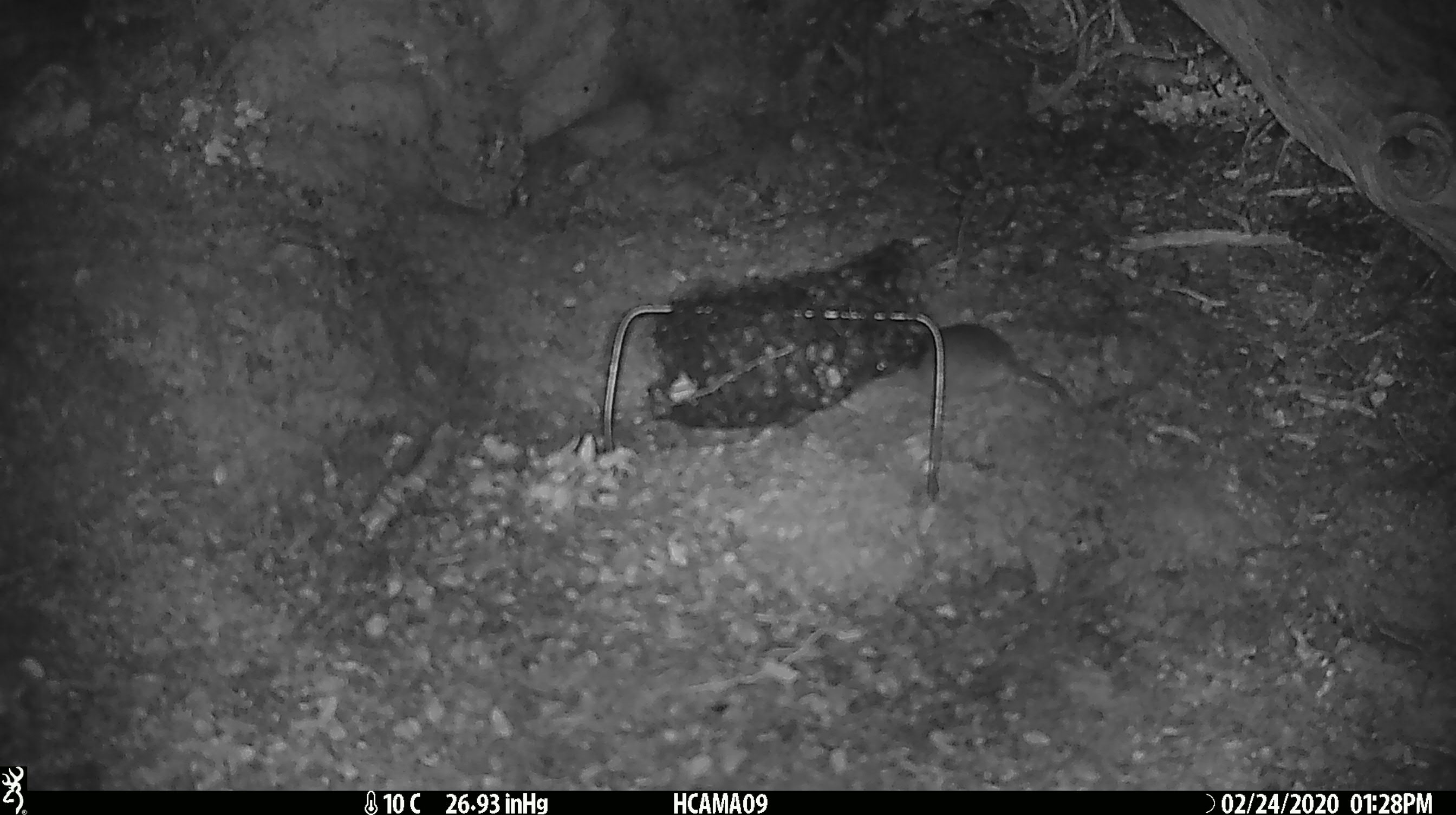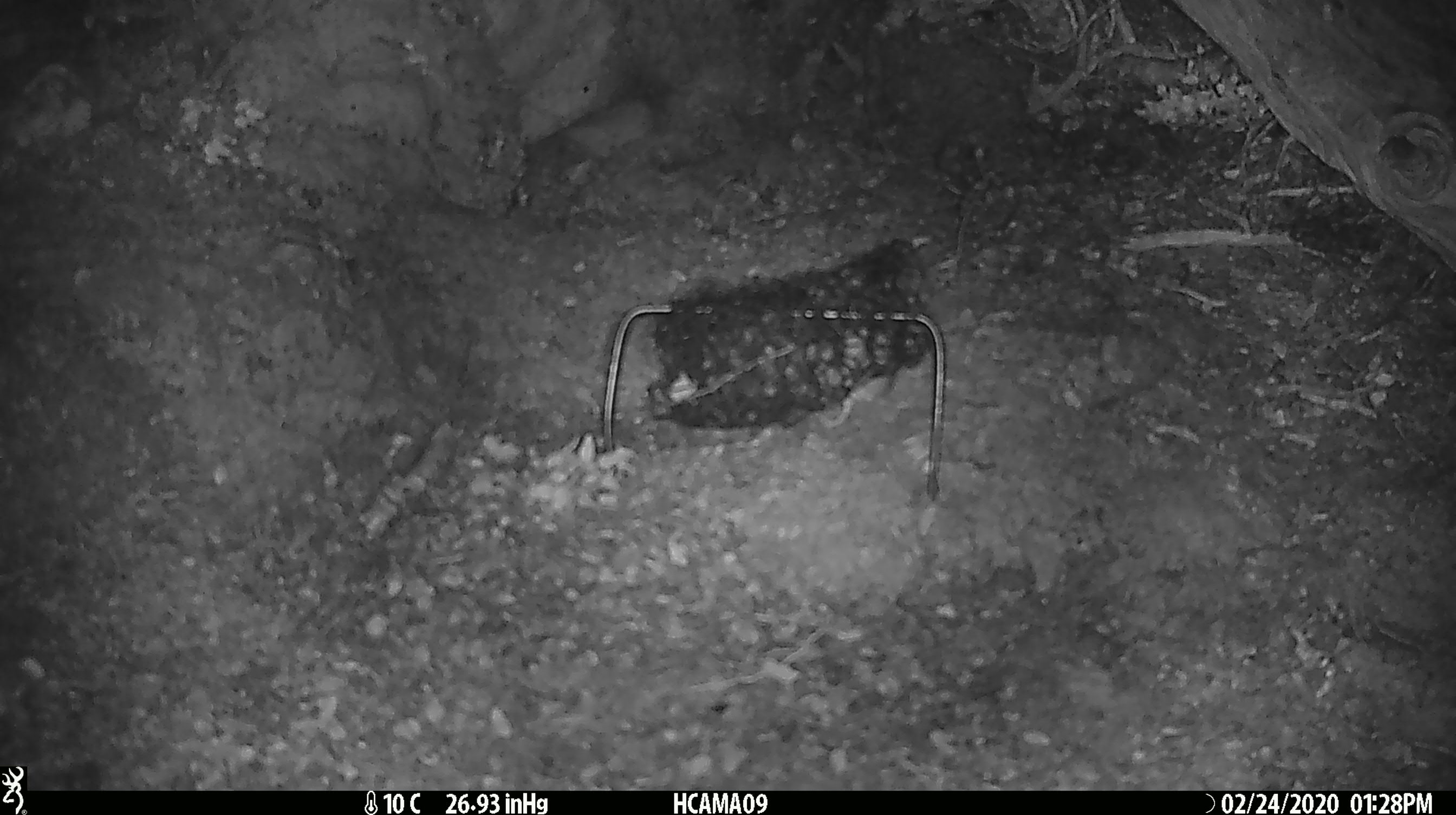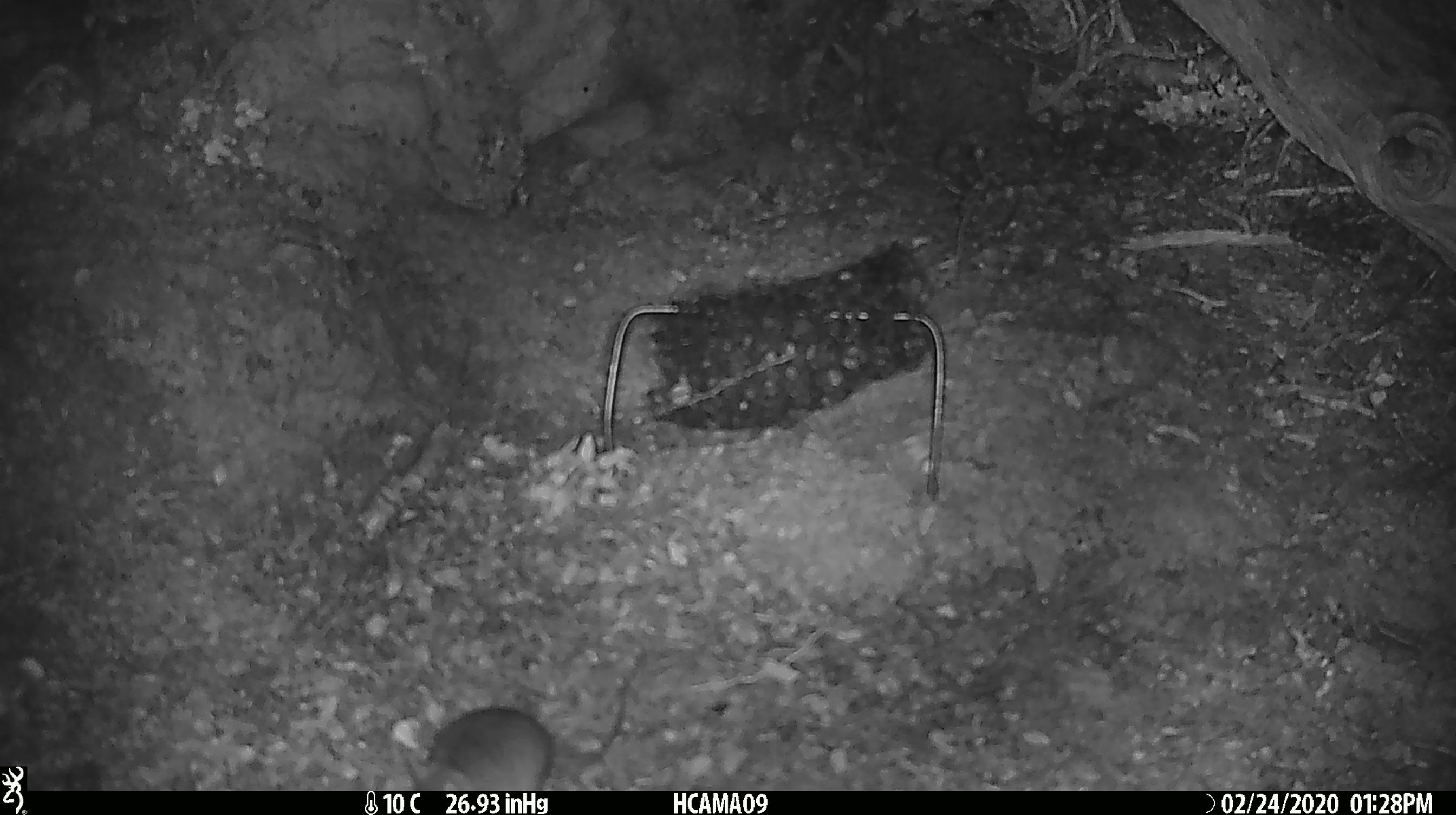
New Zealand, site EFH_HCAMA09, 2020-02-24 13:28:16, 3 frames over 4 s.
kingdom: Animalia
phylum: Chordata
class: Mammalia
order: Rodentia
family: Muridae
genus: Mus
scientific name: Mus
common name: mouse